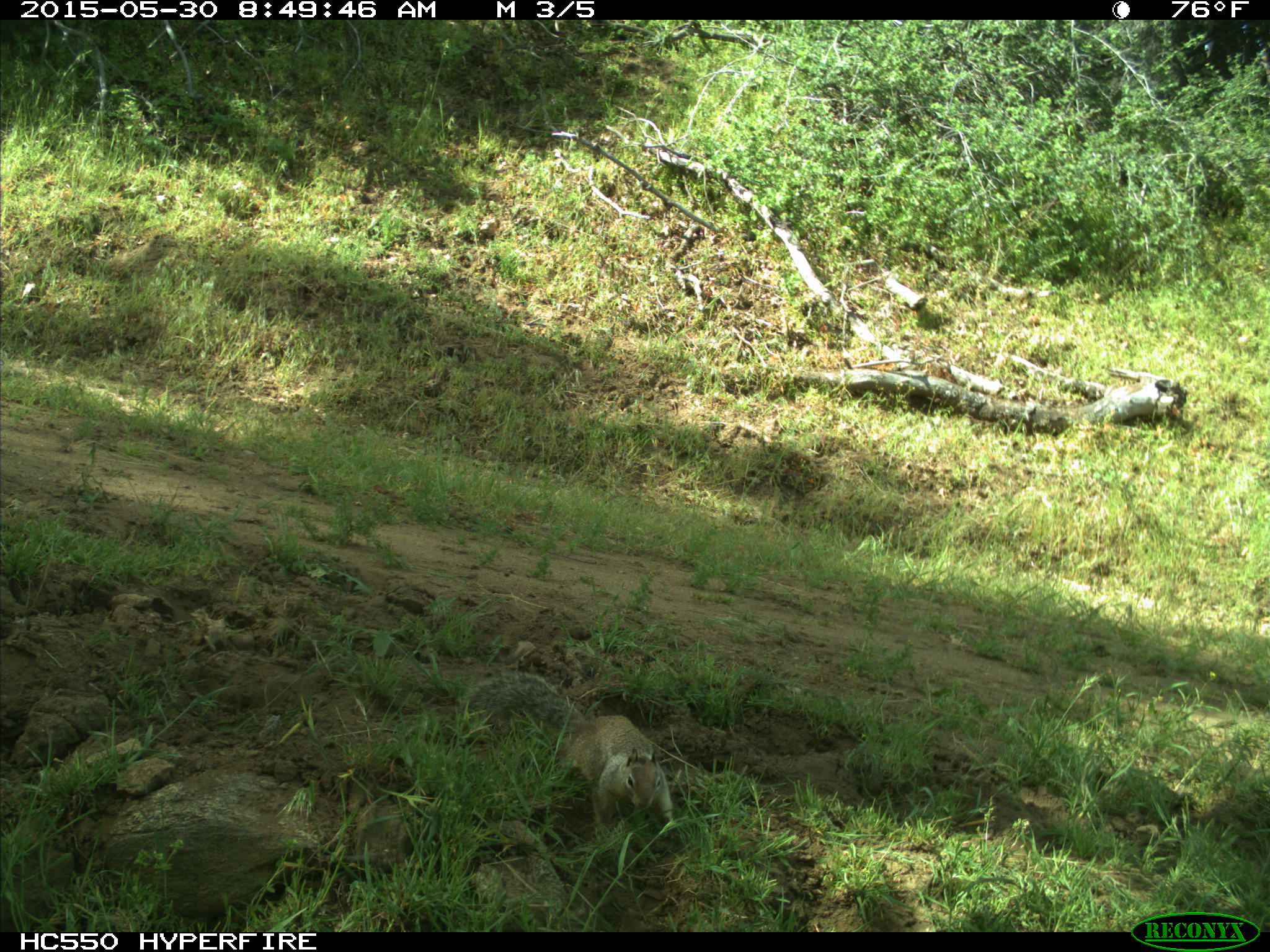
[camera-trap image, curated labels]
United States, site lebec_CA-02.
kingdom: Animalia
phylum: Chordata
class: Mammalia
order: Rodentia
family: Sciuridae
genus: Otospermophilus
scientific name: Otospermophilus beecheyi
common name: california ground squirrel